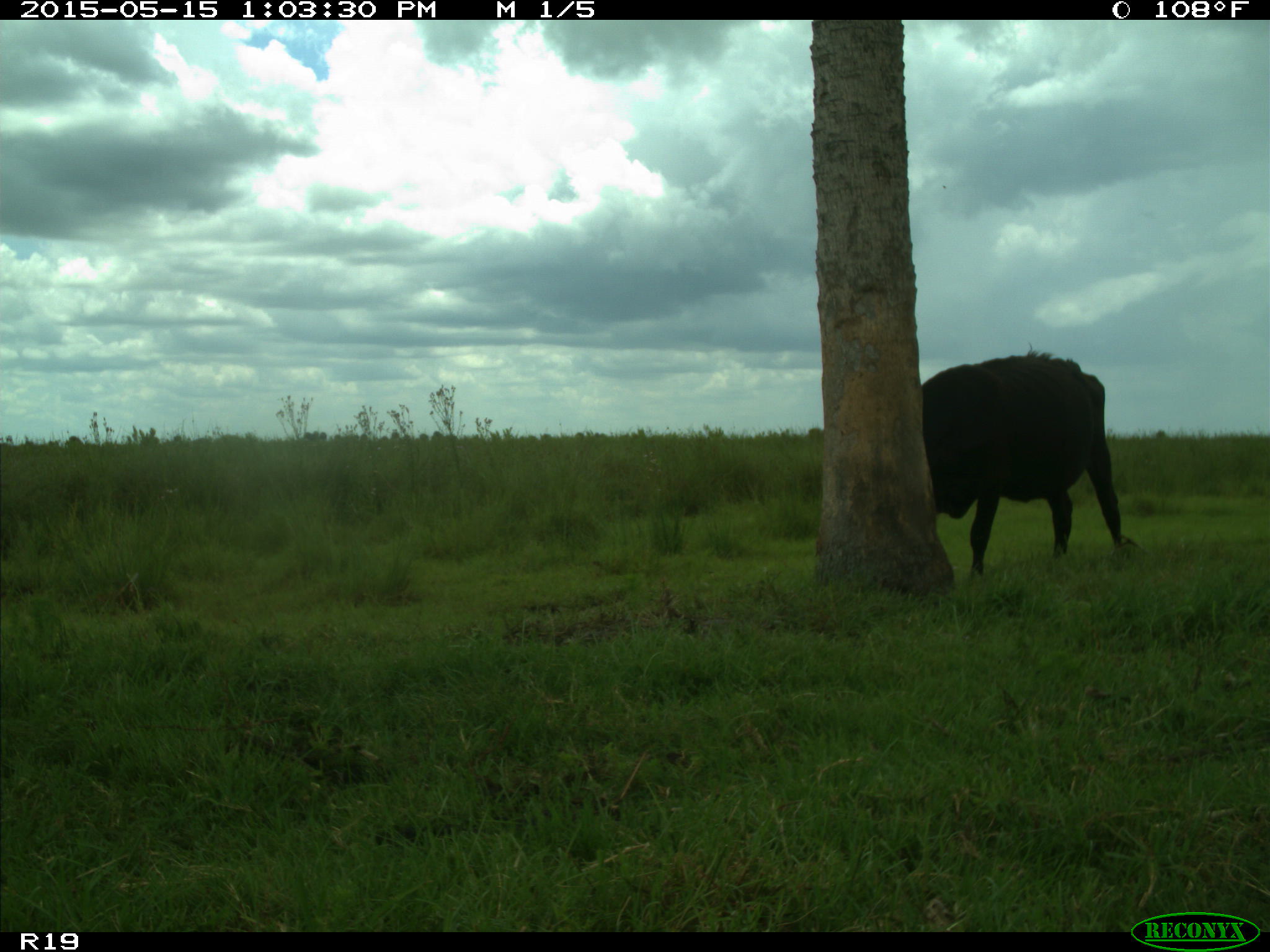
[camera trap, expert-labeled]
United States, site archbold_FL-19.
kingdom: Animalia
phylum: Chordata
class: Mammalia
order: Artiodactyla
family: Bovidae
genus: Bos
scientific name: Bos taurus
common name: domestic cow